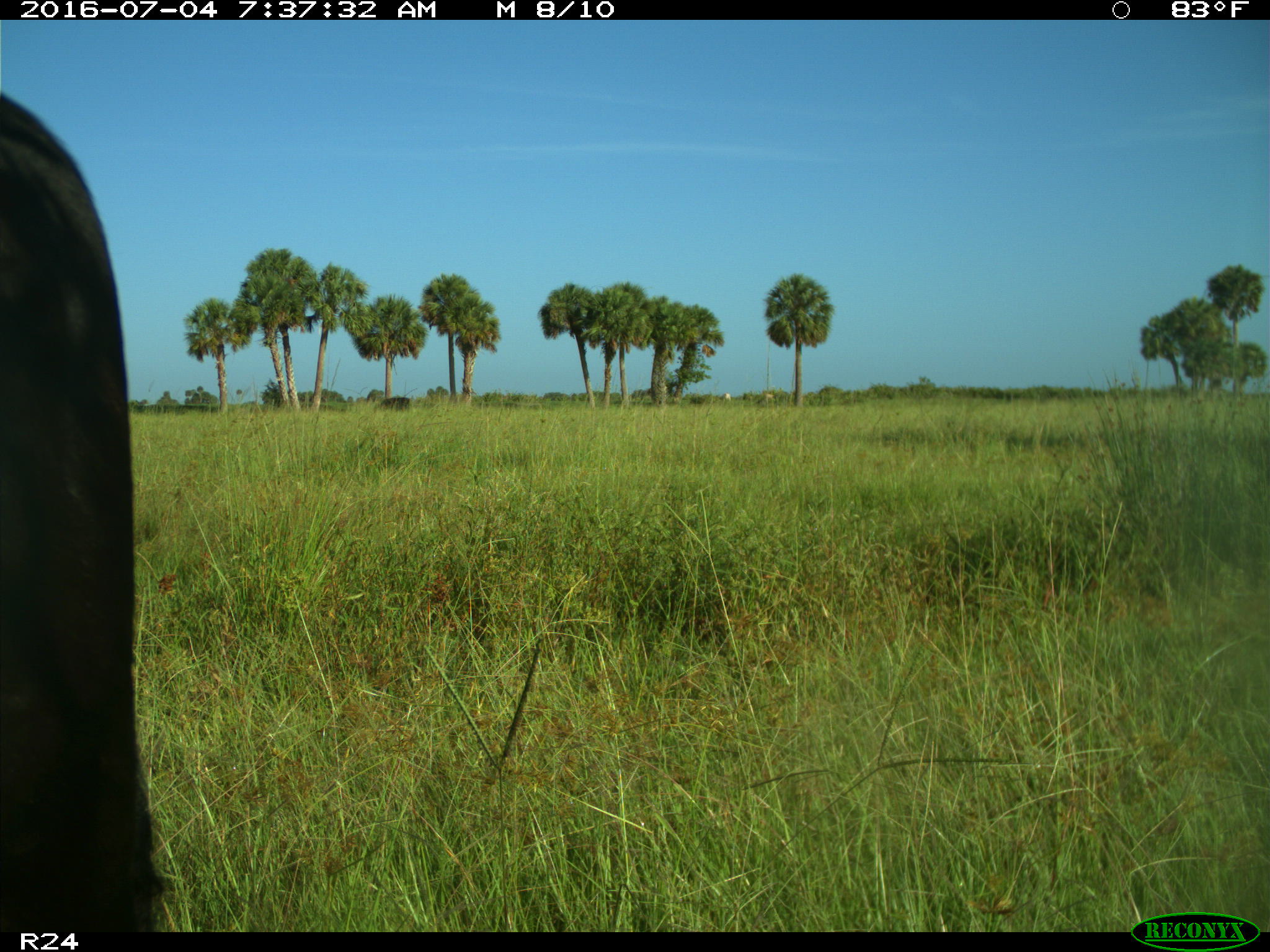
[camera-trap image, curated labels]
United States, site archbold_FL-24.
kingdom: Animalia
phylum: Chordata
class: Mammalia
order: Artiodactyla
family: Bovidae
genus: Bos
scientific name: Bos taurus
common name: domestic cow